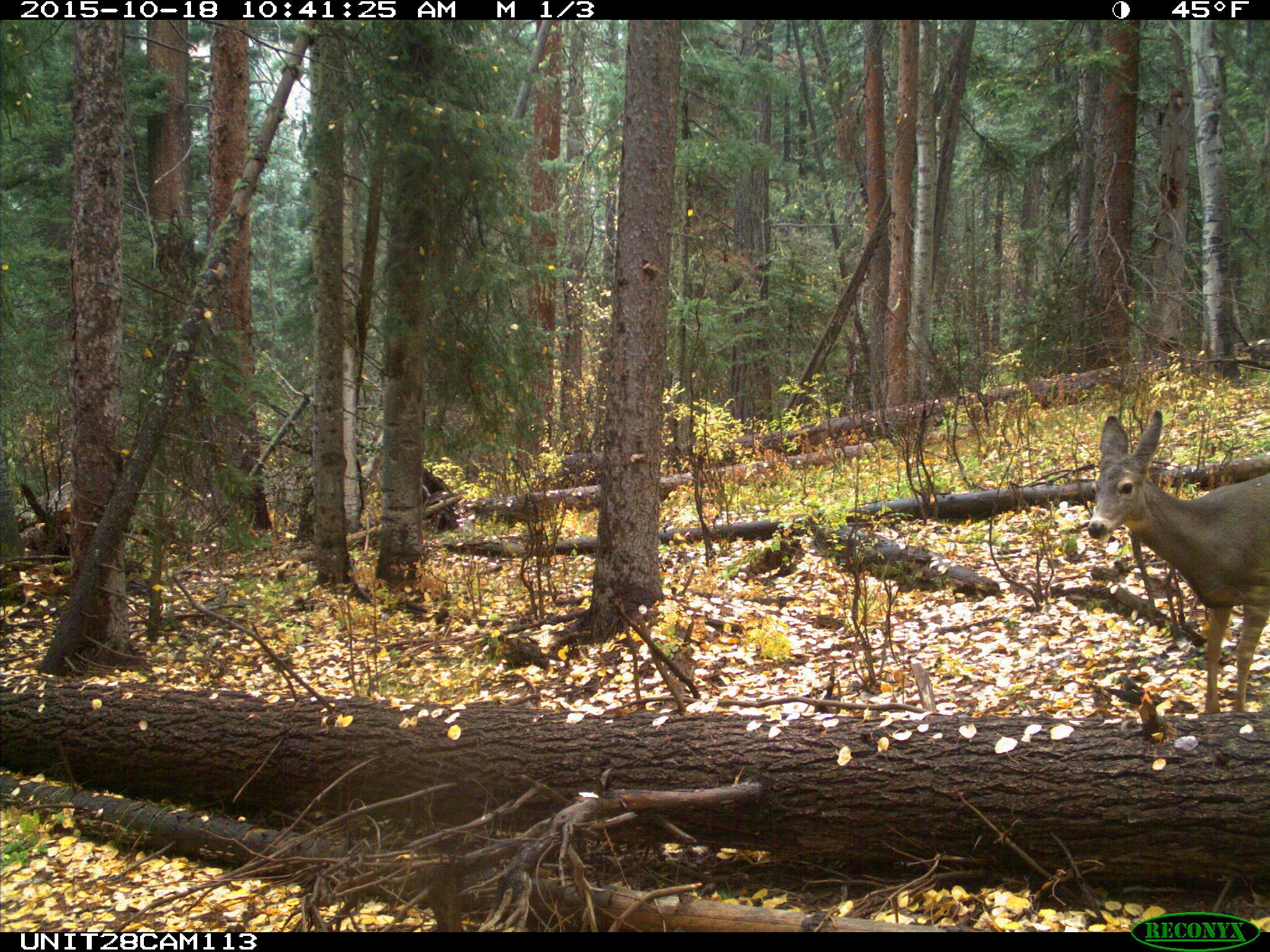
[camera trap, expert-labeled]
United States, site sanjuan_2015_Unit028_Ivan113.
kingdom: Animalia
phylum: Chordata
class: Mammalia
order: Artiodactyla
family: Cervidae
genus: Odocoileus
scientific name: Odocoileus hemionus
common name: mule deer